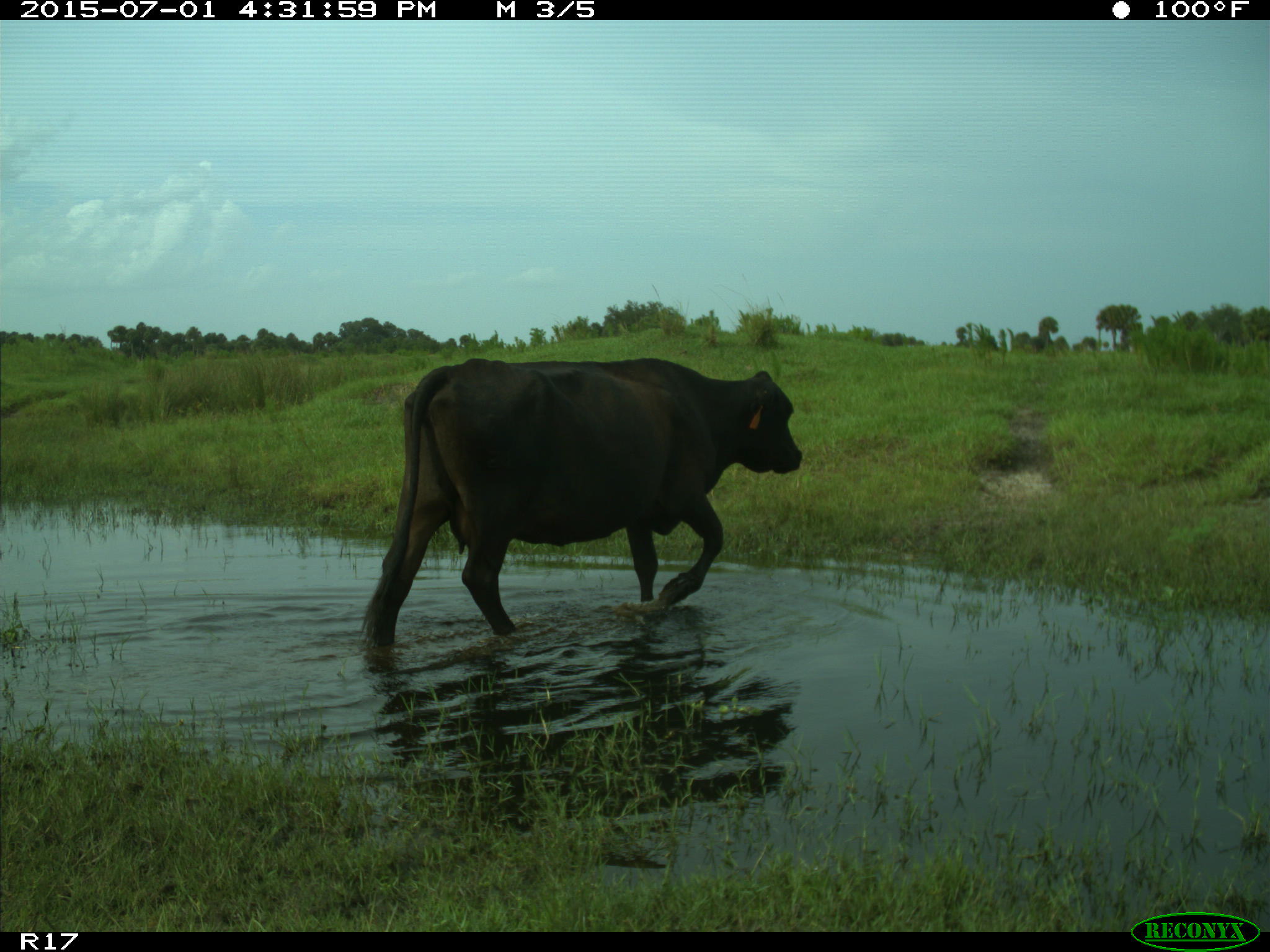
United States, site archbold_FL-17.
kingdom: Animalia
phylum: Chordata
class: Mammalia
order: Artiodactyla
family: Bovidae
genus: Bos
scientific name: Bos taurus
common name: domestic cow